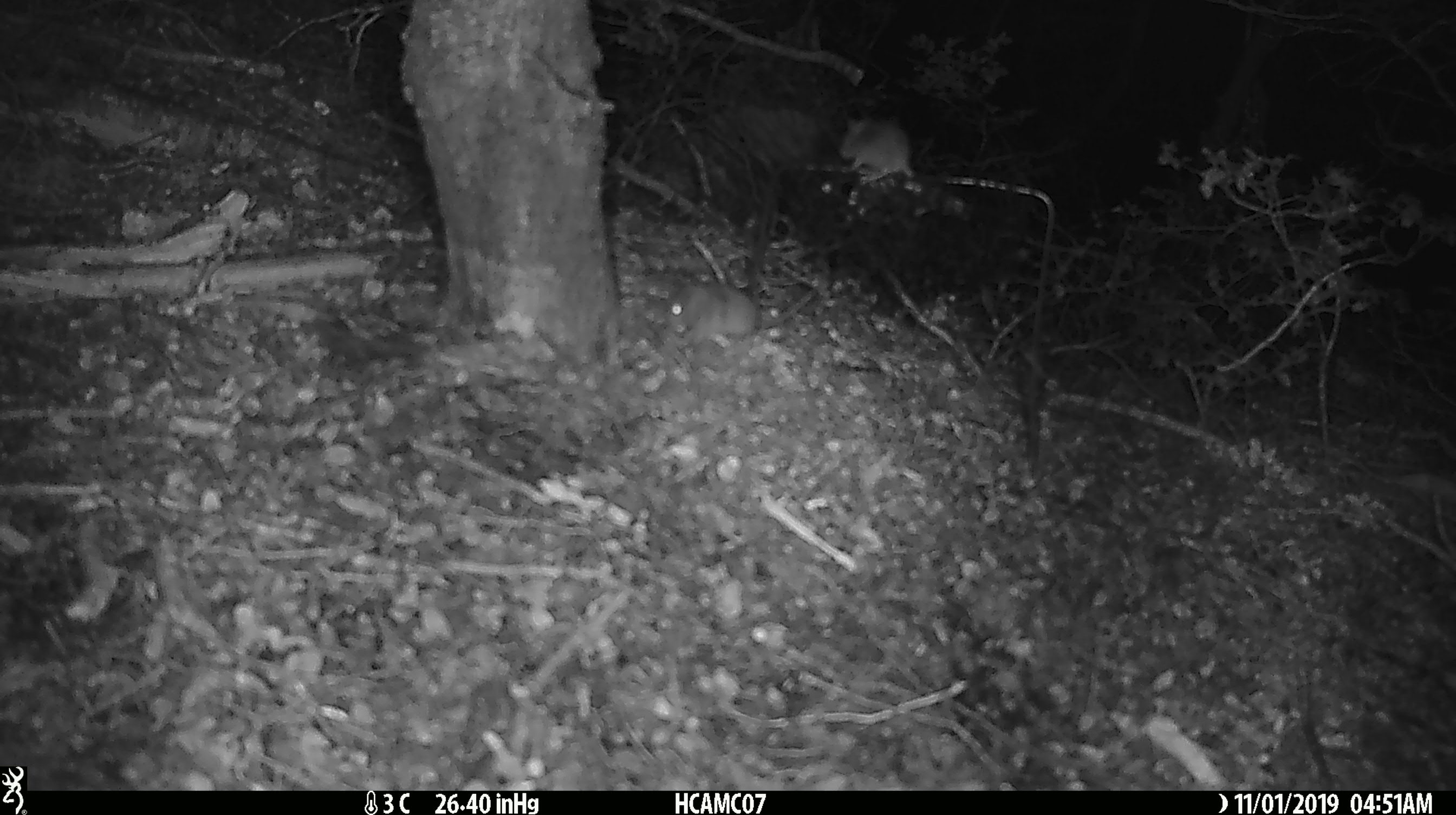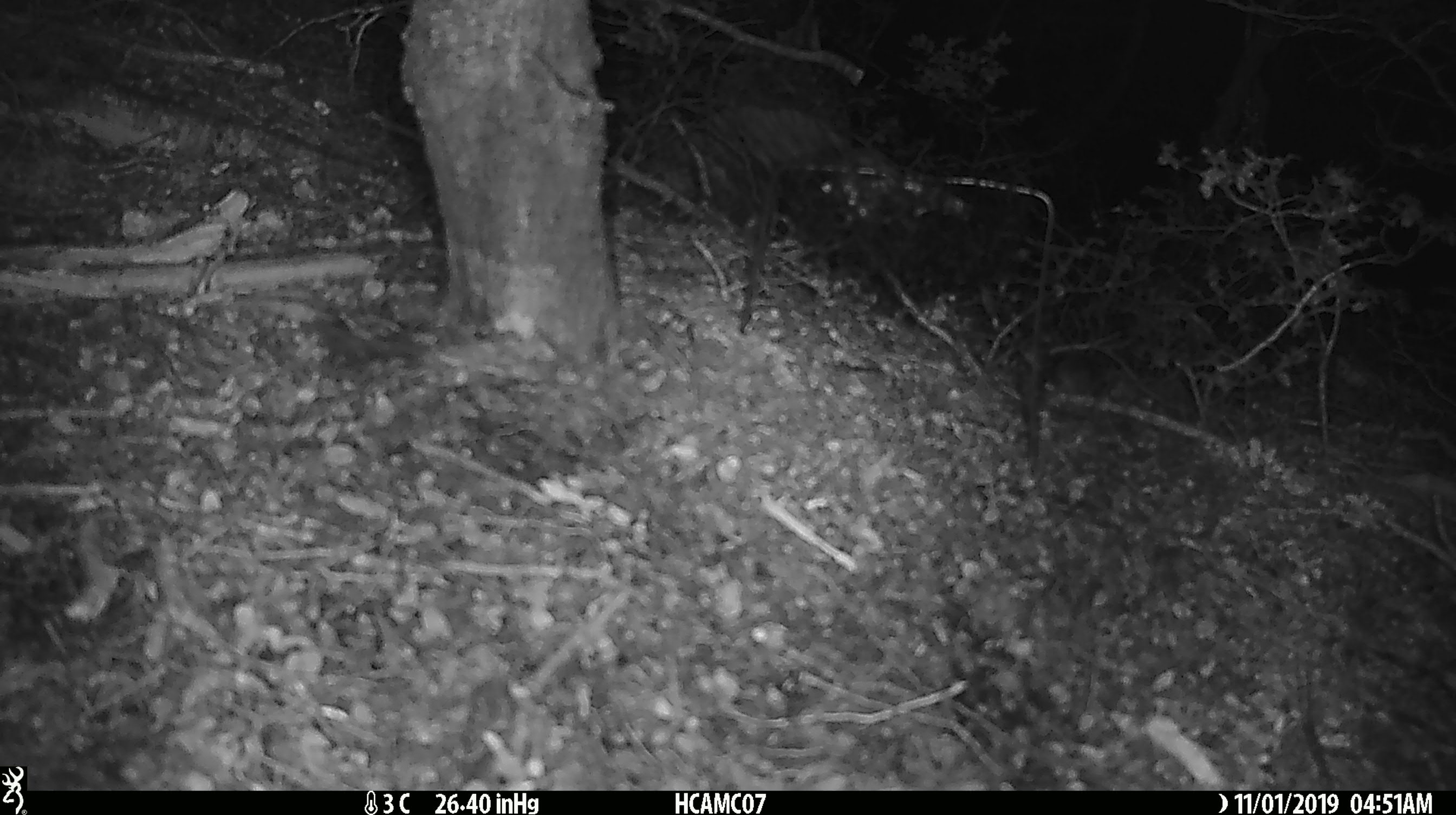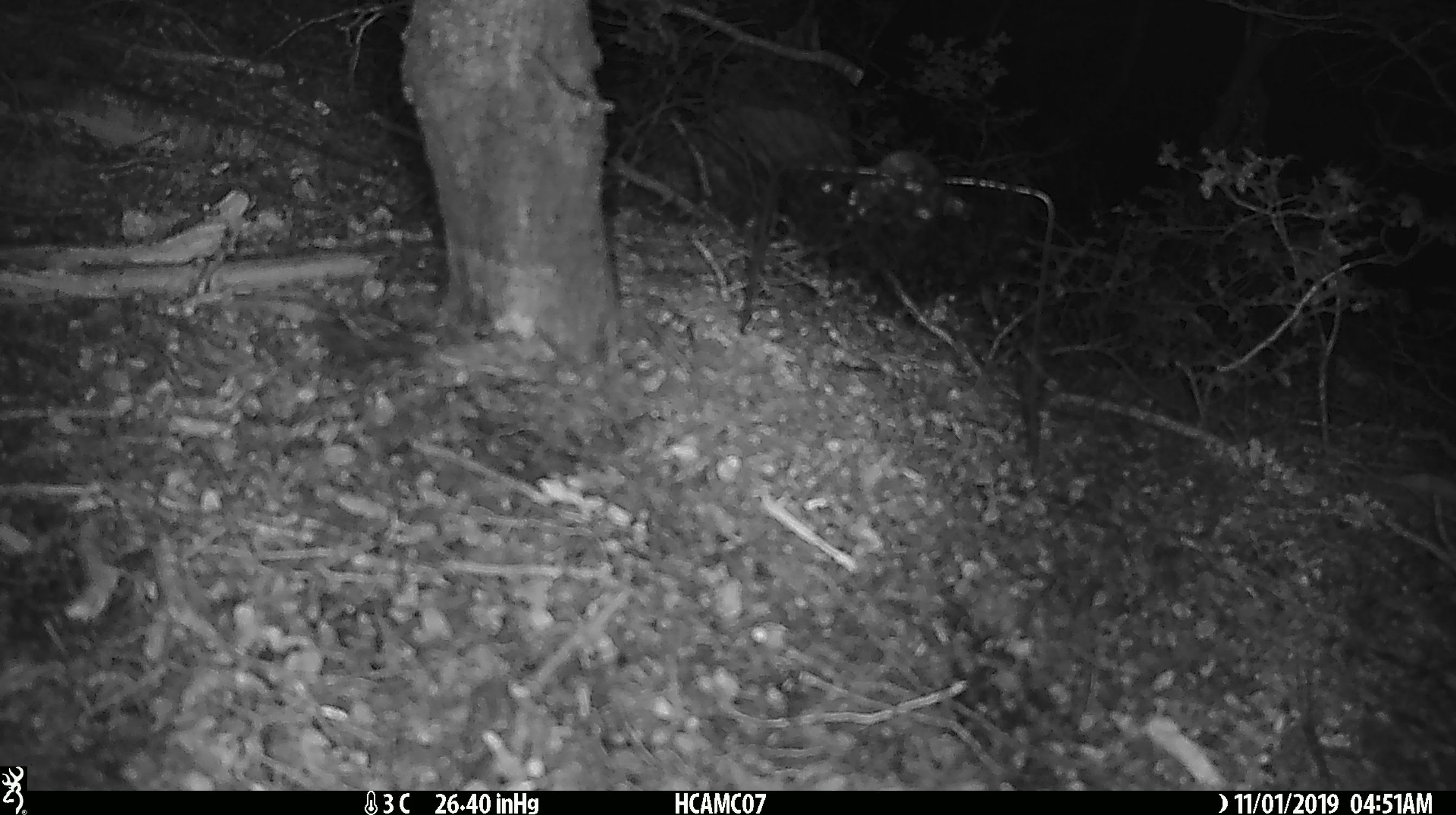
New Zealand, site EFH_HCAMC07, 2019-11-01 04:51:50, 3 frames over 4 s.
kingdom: Animalia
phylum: Chordata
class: Mammalia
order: Rodentia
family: Muridae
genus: Mus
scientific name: Mus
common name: mouse